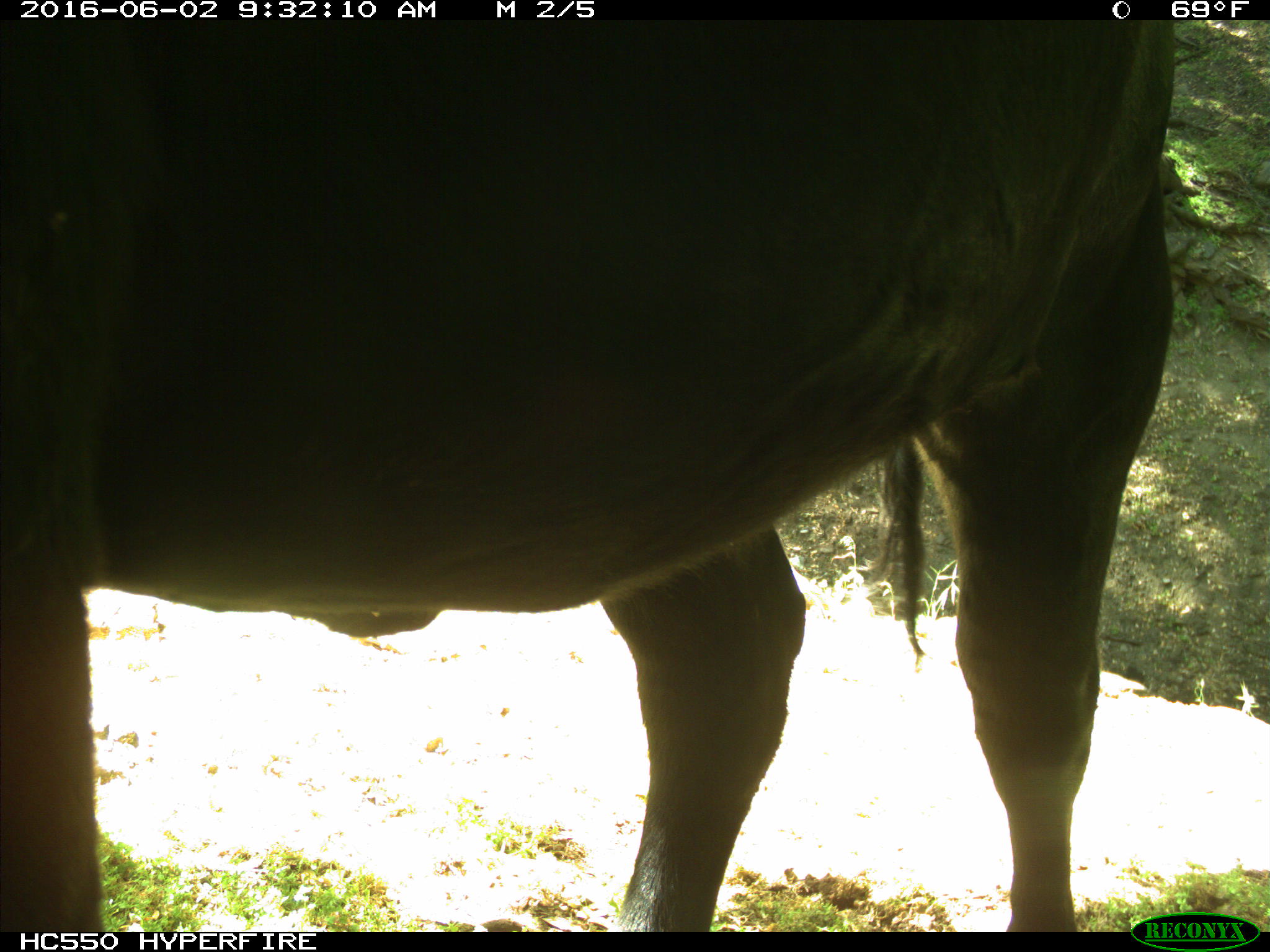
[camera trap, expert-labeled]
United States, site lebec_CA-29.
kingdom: Animalia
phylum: Chordata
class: Mammalia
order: Artiodactyla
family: Bovidae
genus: Bos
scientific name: Bos taurus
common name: domestic cow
Bos taurus (domestic cow).